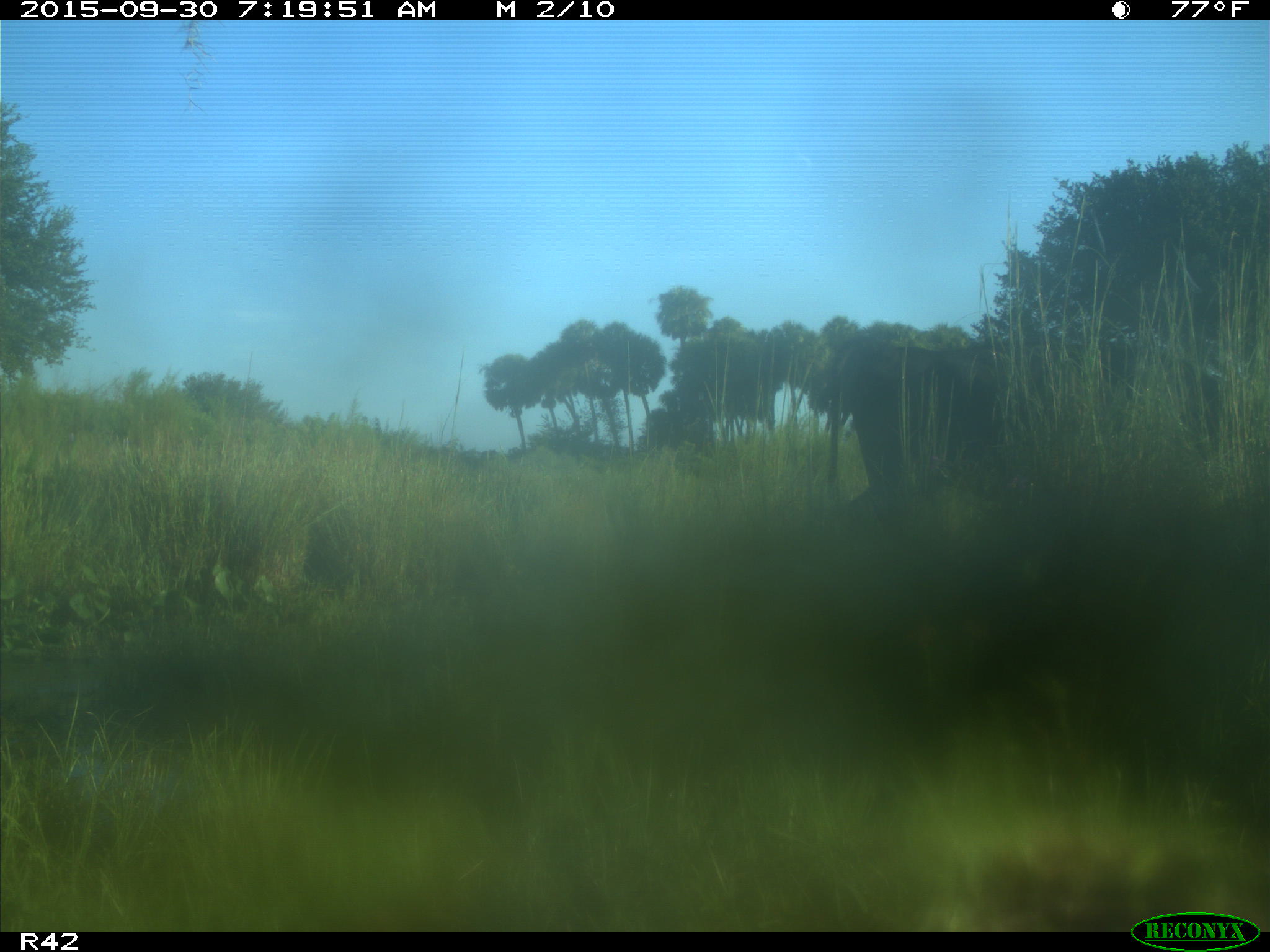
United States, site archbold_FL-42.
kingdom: Animalia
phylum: Chordata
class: Mammalia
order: Artiodactyla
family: Bovidae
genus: Bos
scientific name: Bos taurus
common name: domestic cow